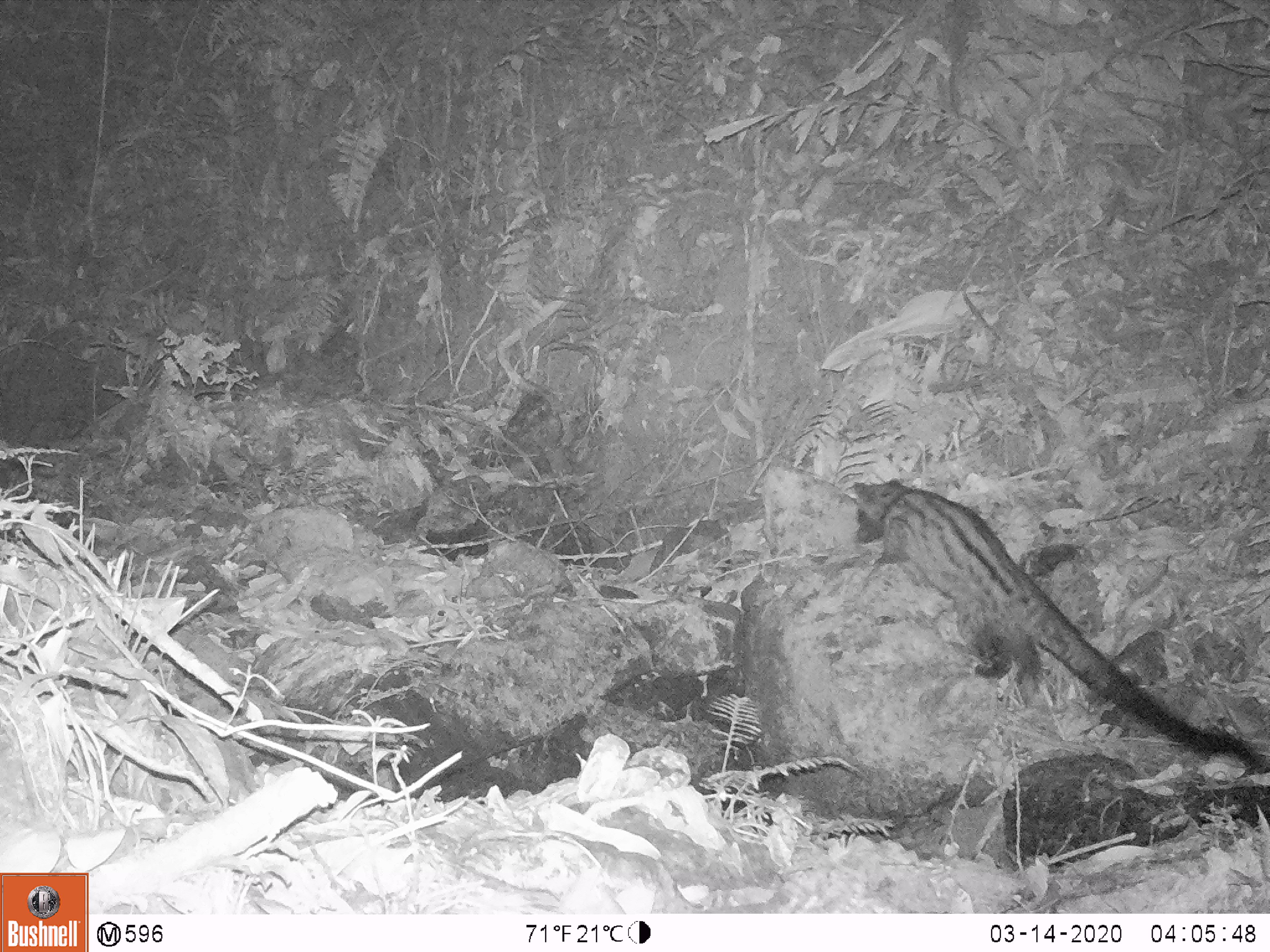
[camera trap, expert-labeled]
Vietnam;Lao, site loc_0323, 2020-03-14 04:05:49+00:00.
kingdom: Animalia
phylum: Chordata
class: Mammalia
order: Carnivora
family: Viverridae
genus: Paradoxurus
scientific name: Paradoxurus hermaphroditus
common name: common palm civet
Common palm civet (Paradoxurus hermaphroditus). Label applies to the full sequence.